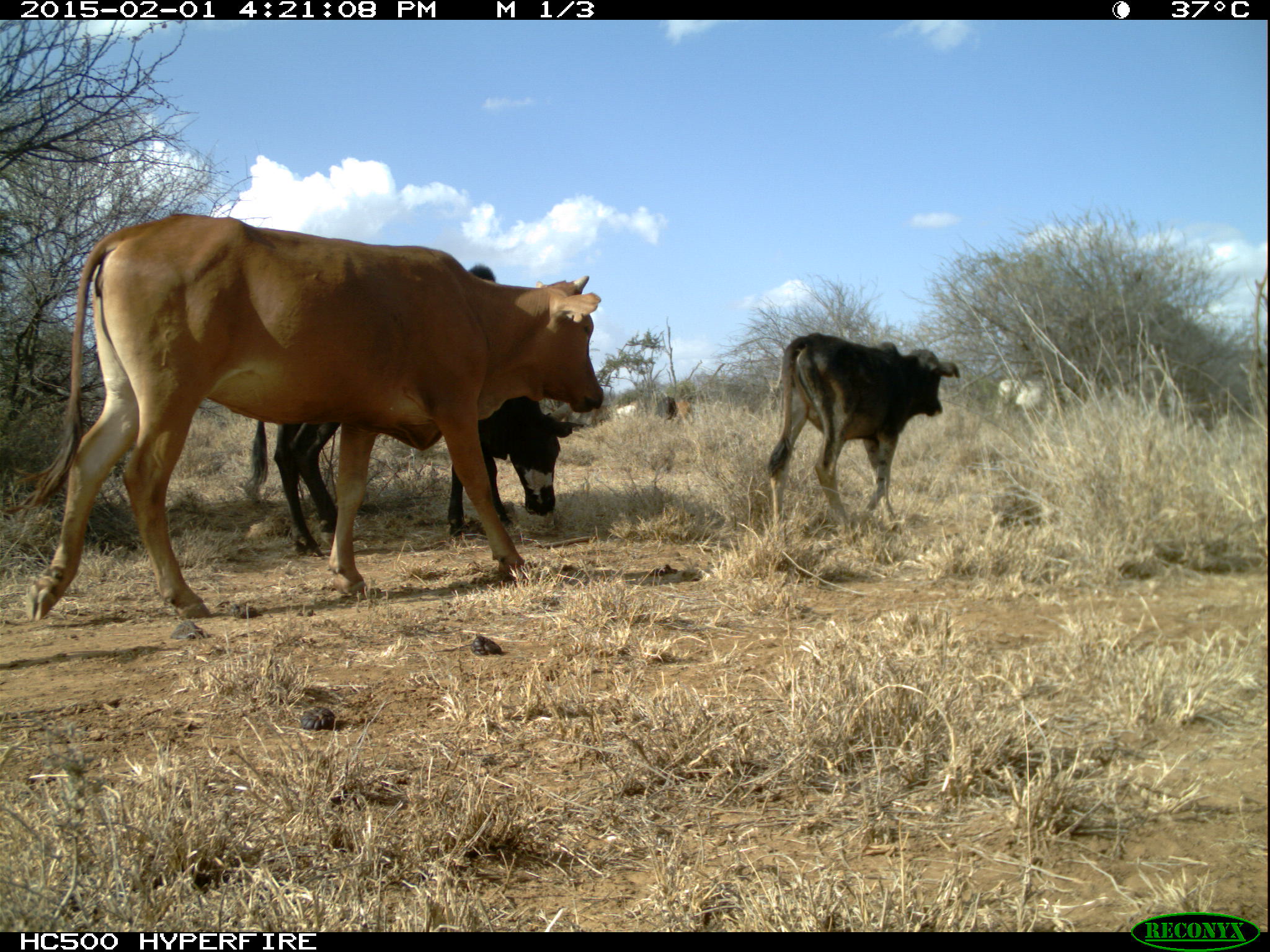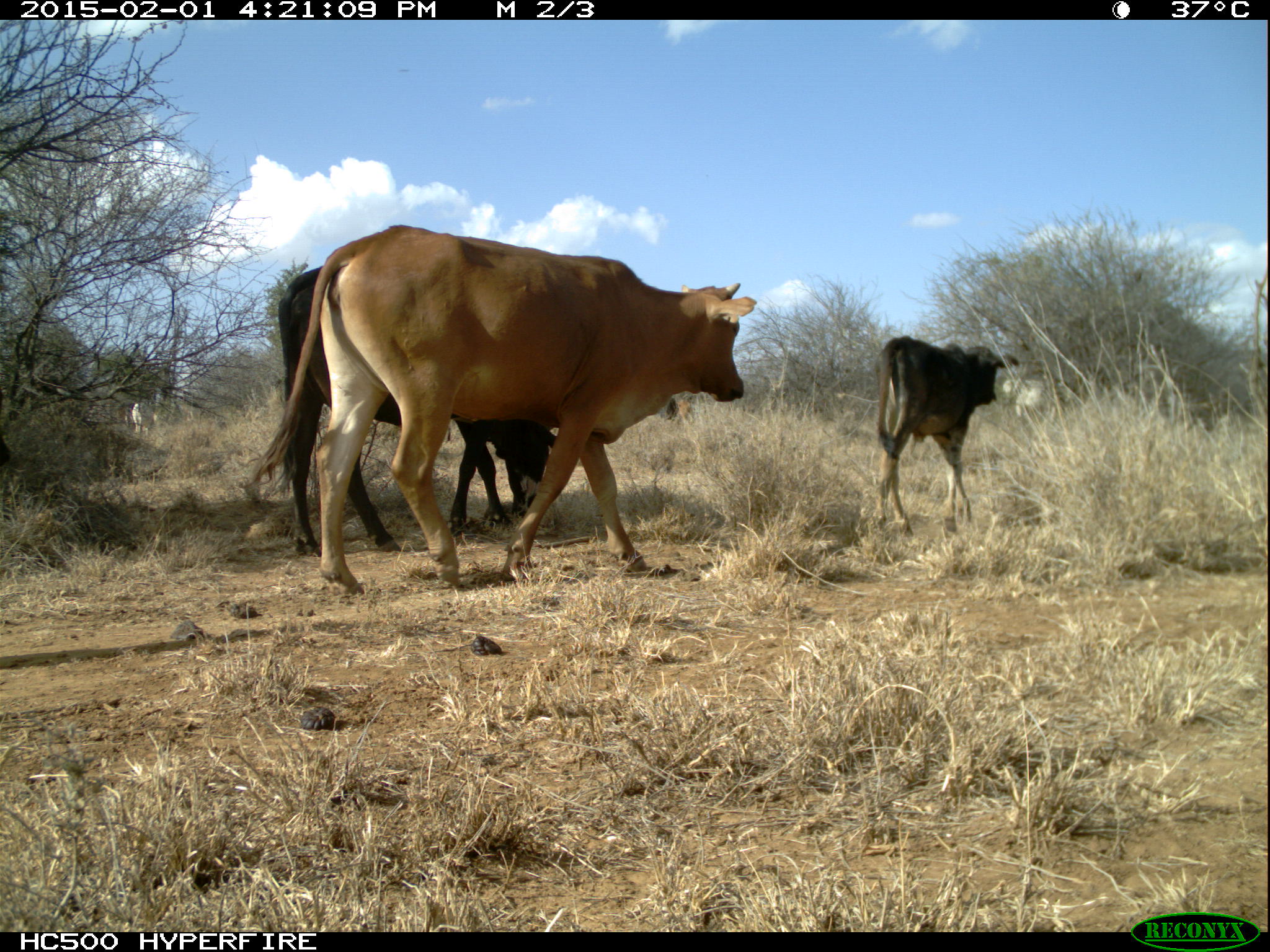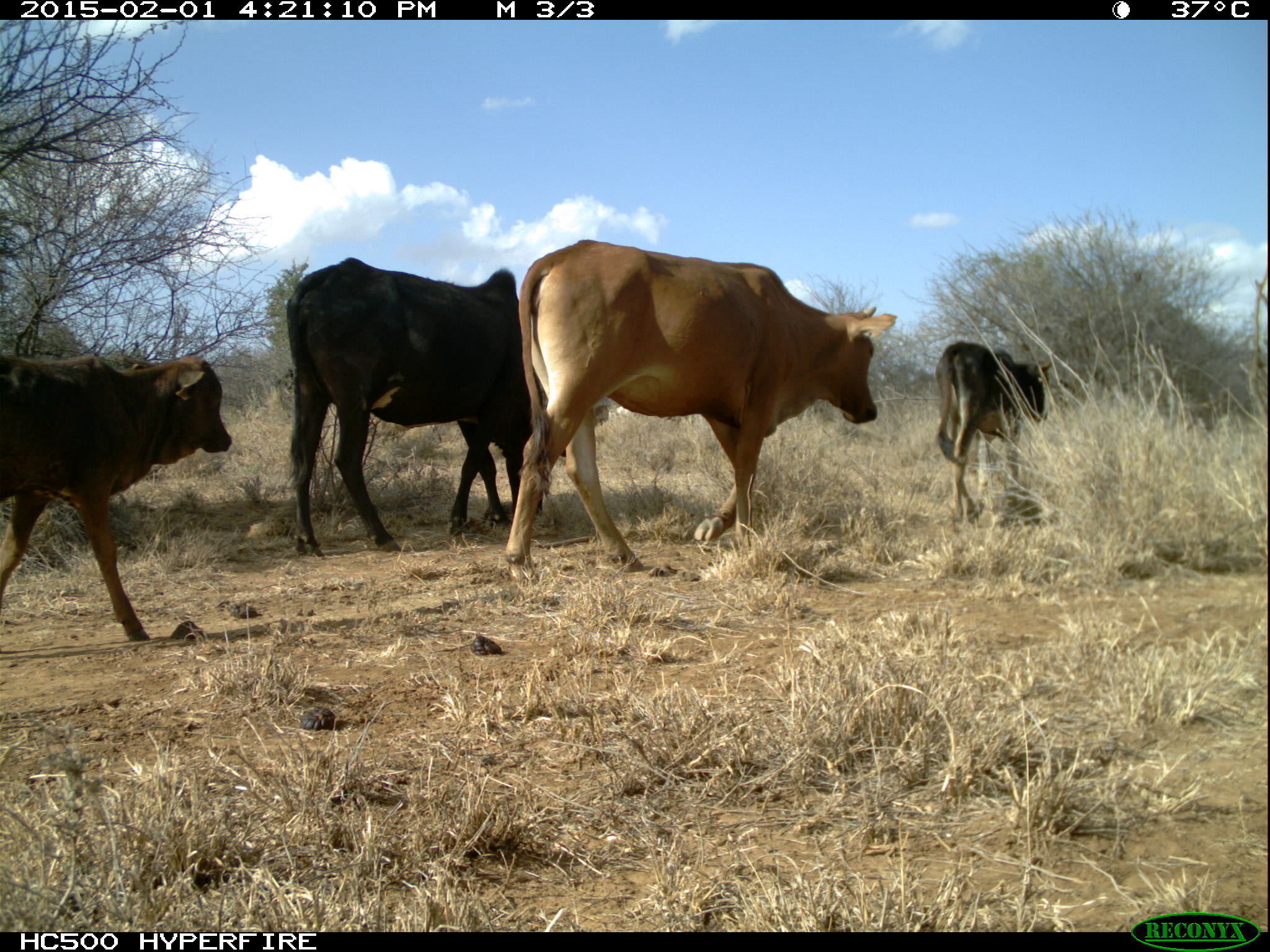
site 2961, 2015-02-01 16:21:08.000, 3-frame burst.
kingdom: Animalia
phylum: Chordata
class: Mammalia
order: Artiodactyla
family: Bovidae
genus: Bos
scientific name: Bos taurus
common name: domestic cattle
Bos taurus (domestic cattle), count 4.